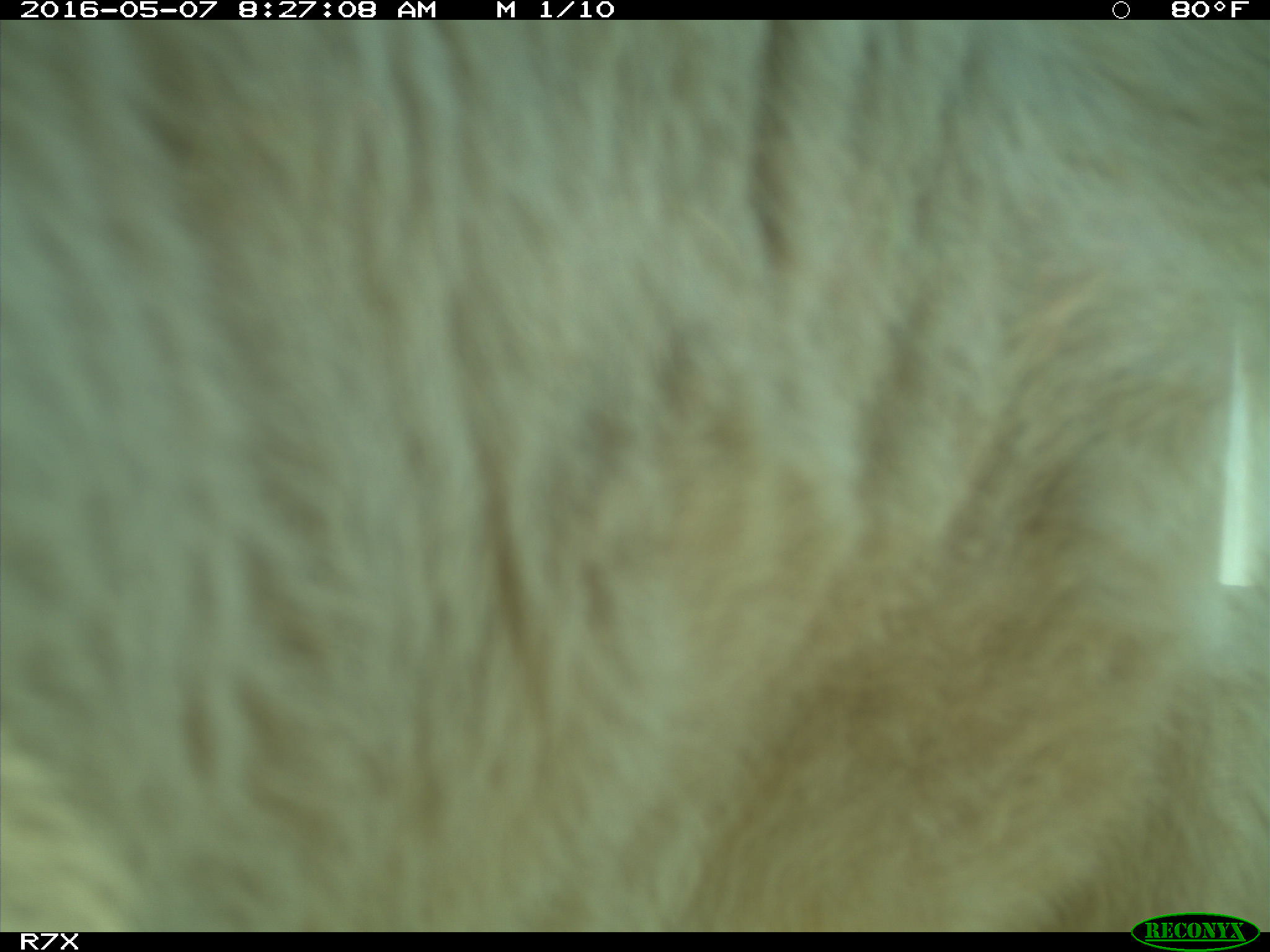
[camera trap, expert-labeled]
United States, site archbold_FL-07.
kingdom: Animalia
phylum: Chordata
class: Mammalia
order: Artiodactyla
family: Bovidae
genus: Bos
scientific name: Bos taurus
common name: domestic cow